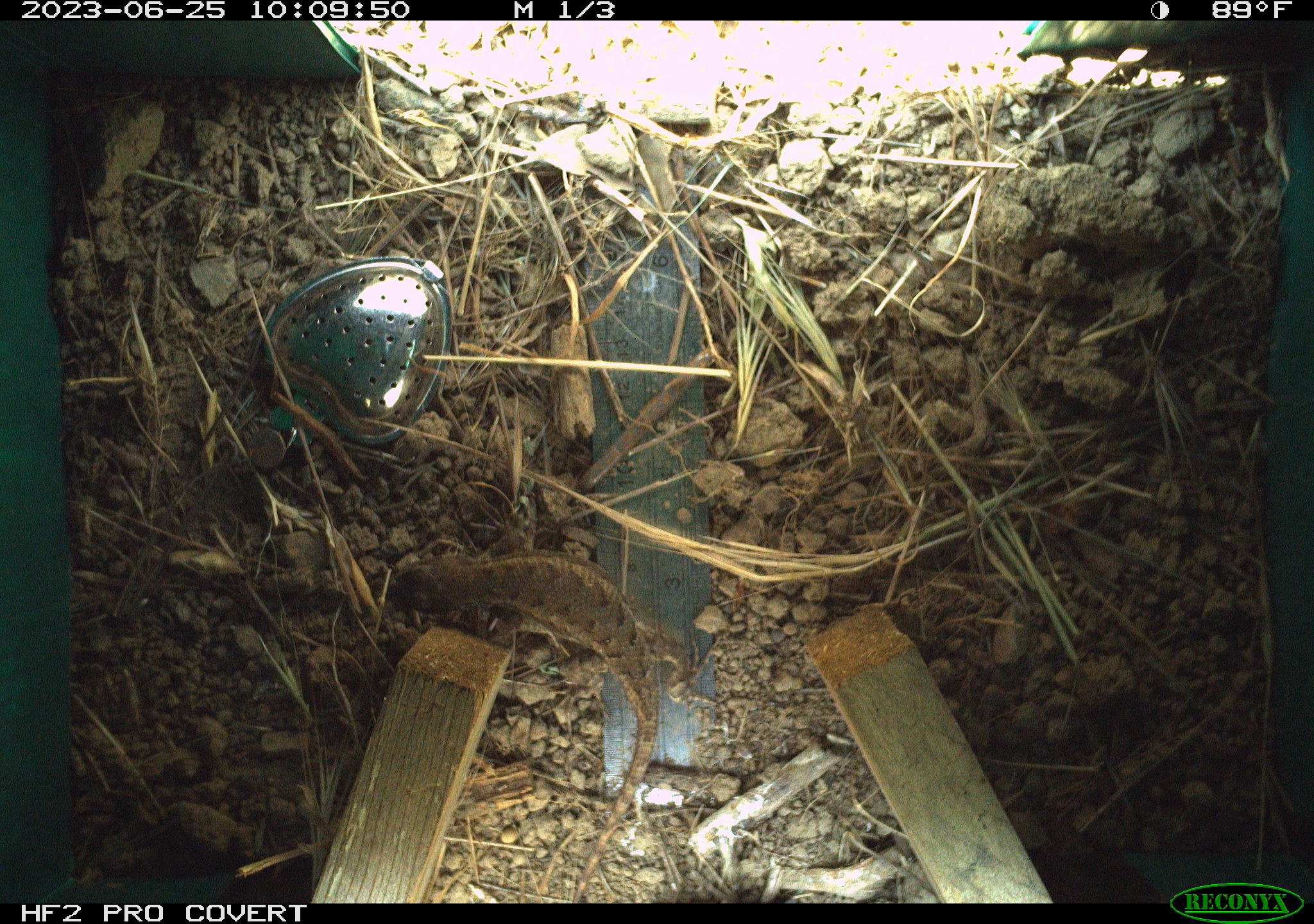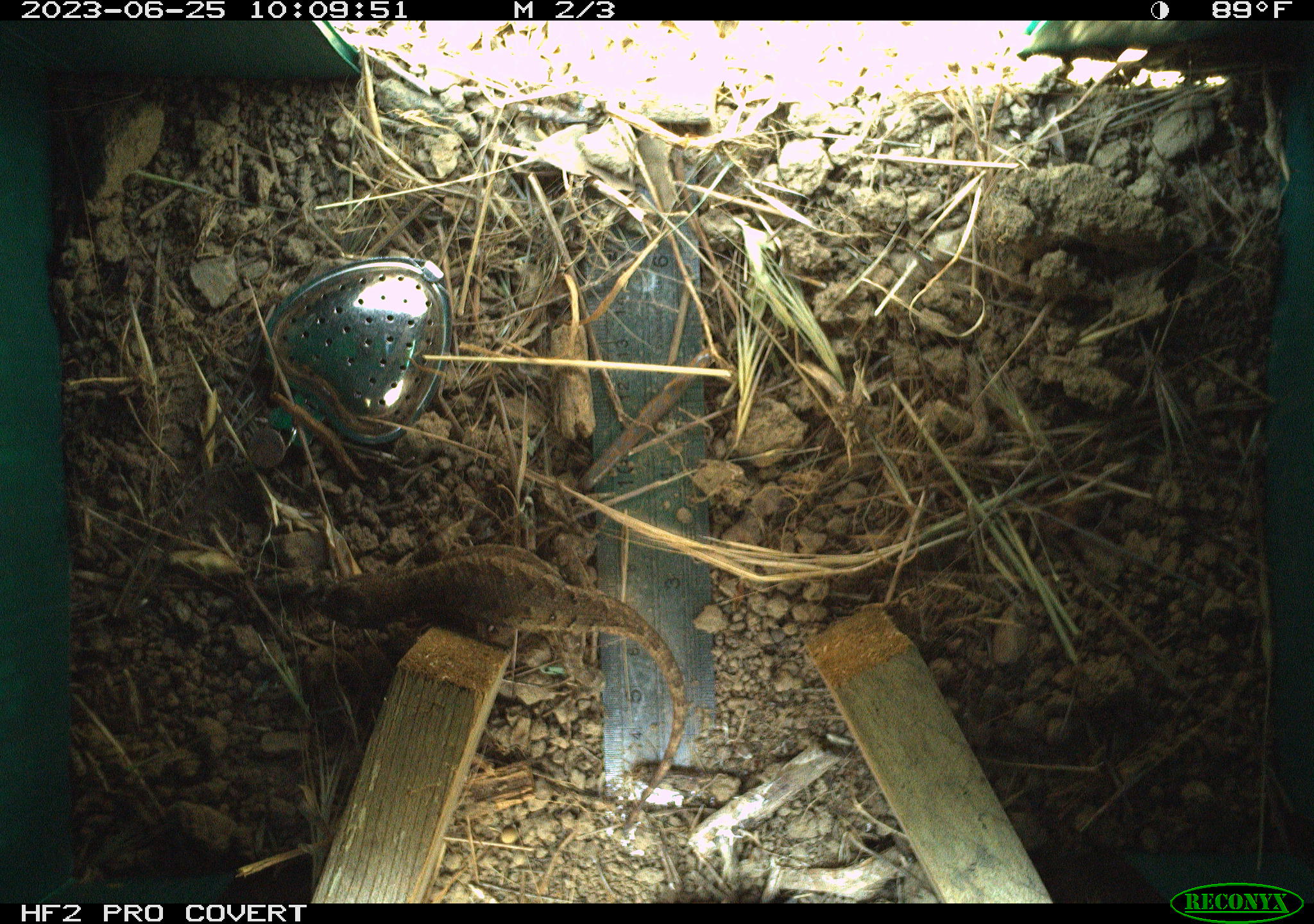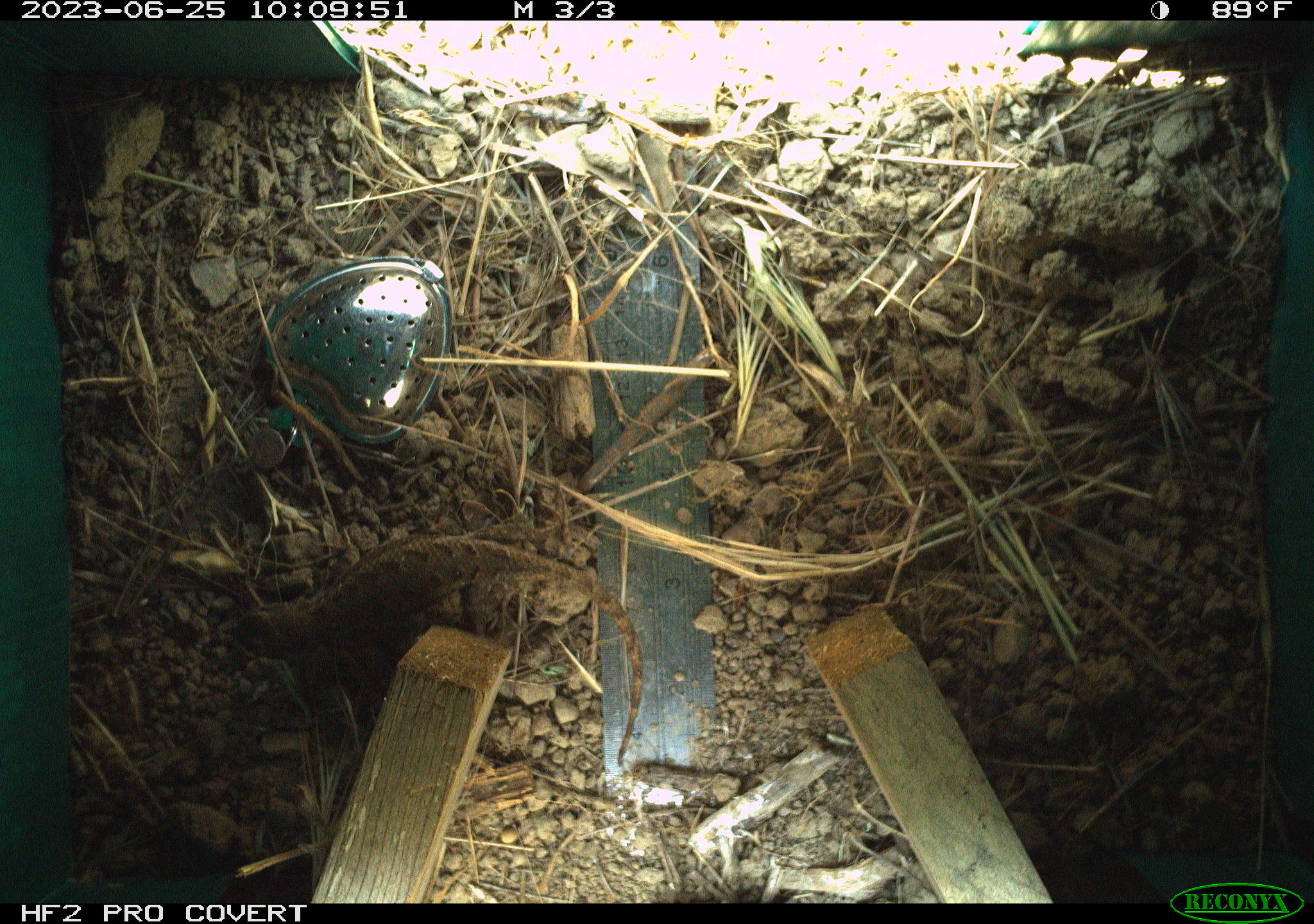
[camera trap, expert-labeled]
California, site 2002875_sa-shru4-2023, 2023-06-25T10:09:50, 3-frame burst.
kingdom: Animalia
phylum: Chordata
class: Reptilia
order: Squamata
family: Phrynosomatidae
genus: Sceloporus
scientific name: Sceloporus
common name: spiny lizards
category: sceloporus species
Sceloporus species (spiny lizards) (Sceloporus).